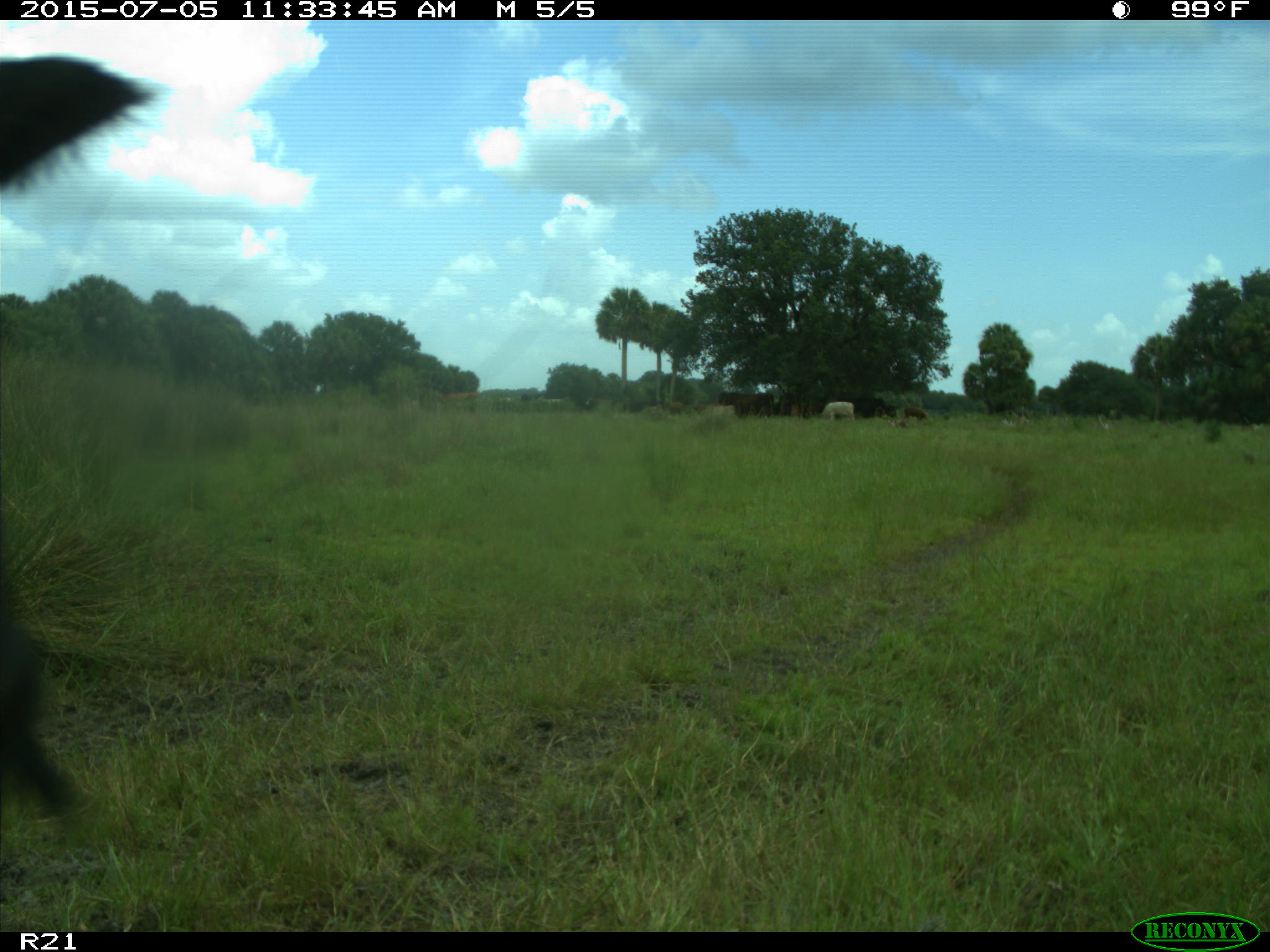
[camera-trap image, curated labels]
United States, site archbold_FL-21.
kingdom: Animalia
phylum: Chordata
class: Mammalia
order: Artiodactyla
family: Bovidae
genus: Bos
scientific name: Bos taurus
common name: domestic cow